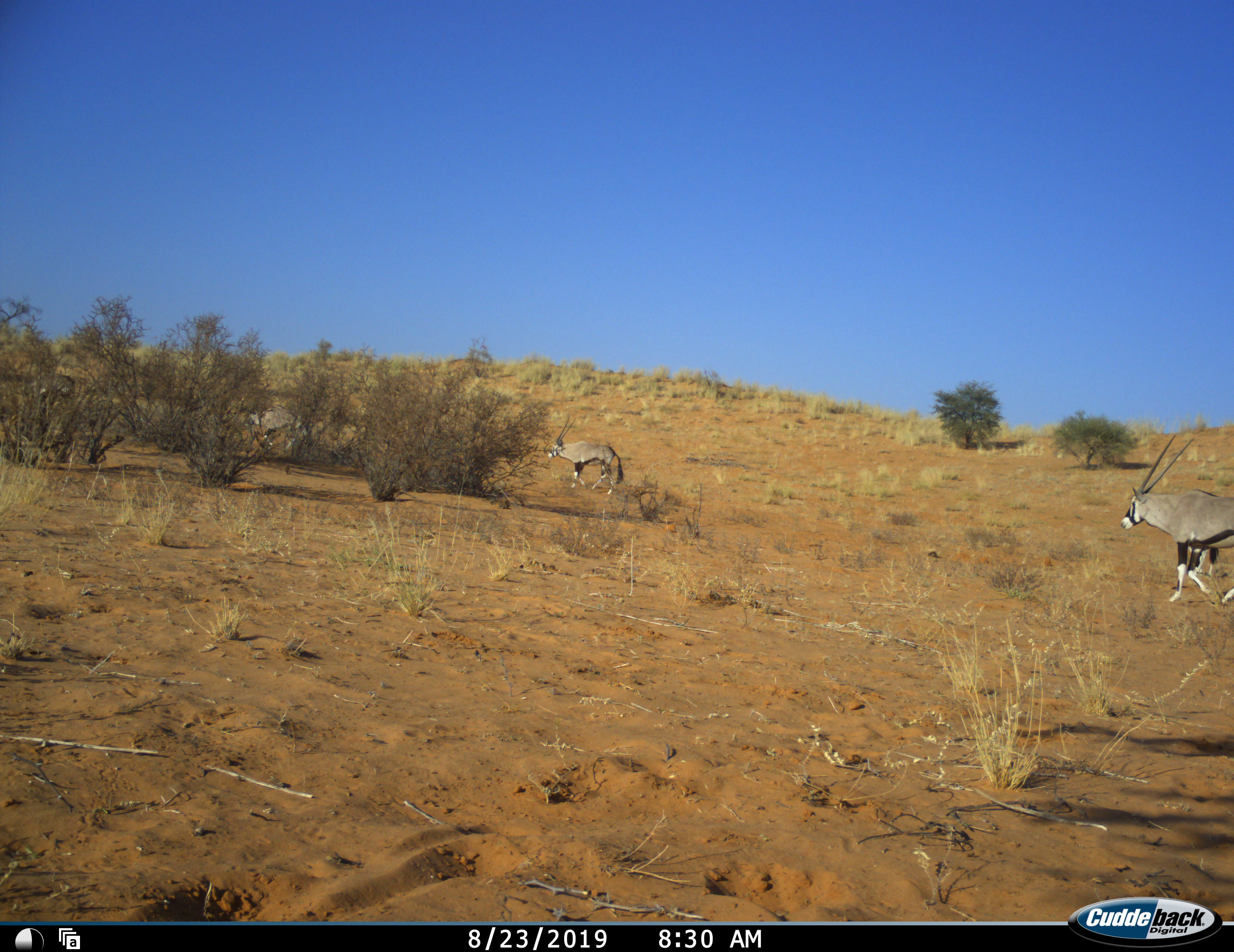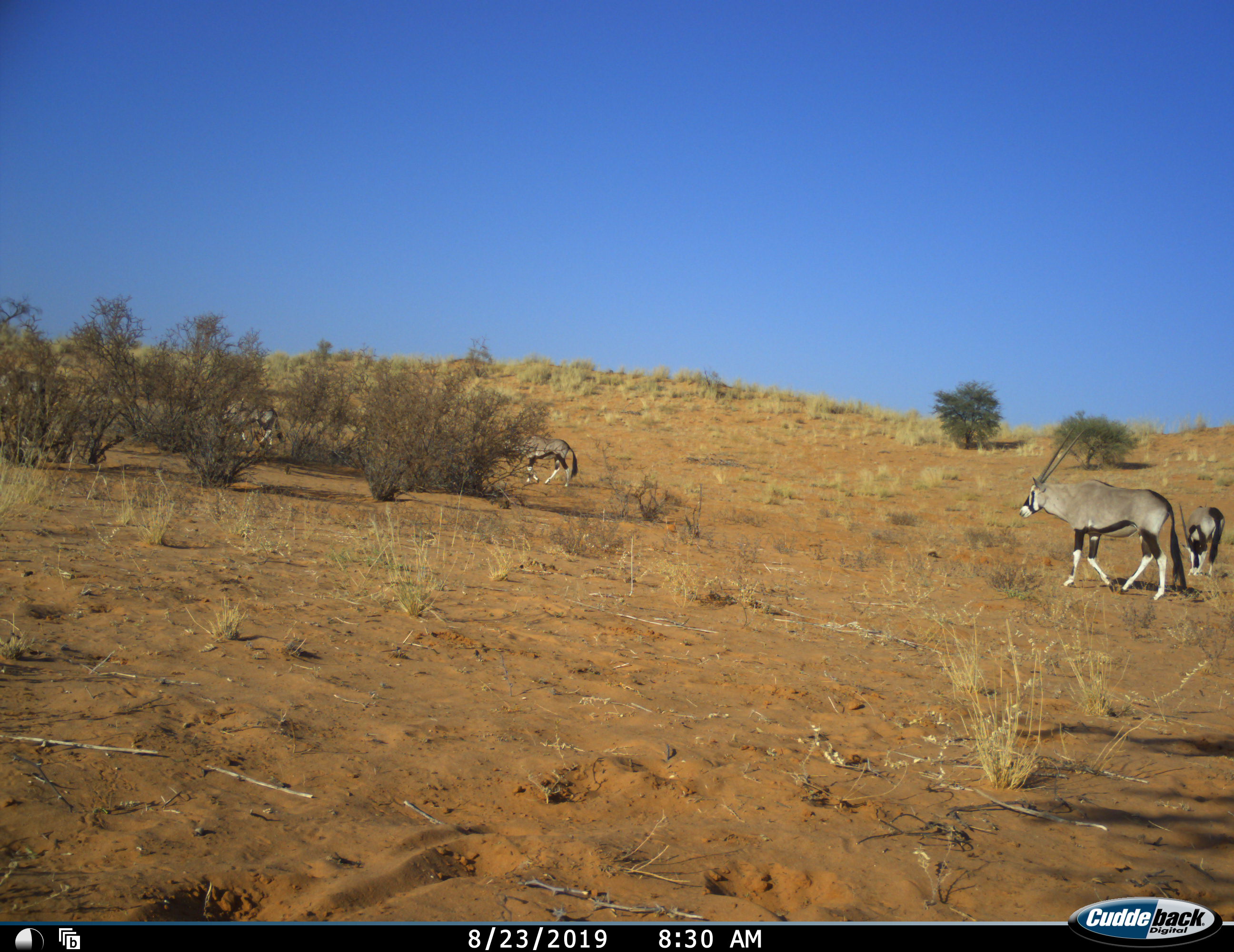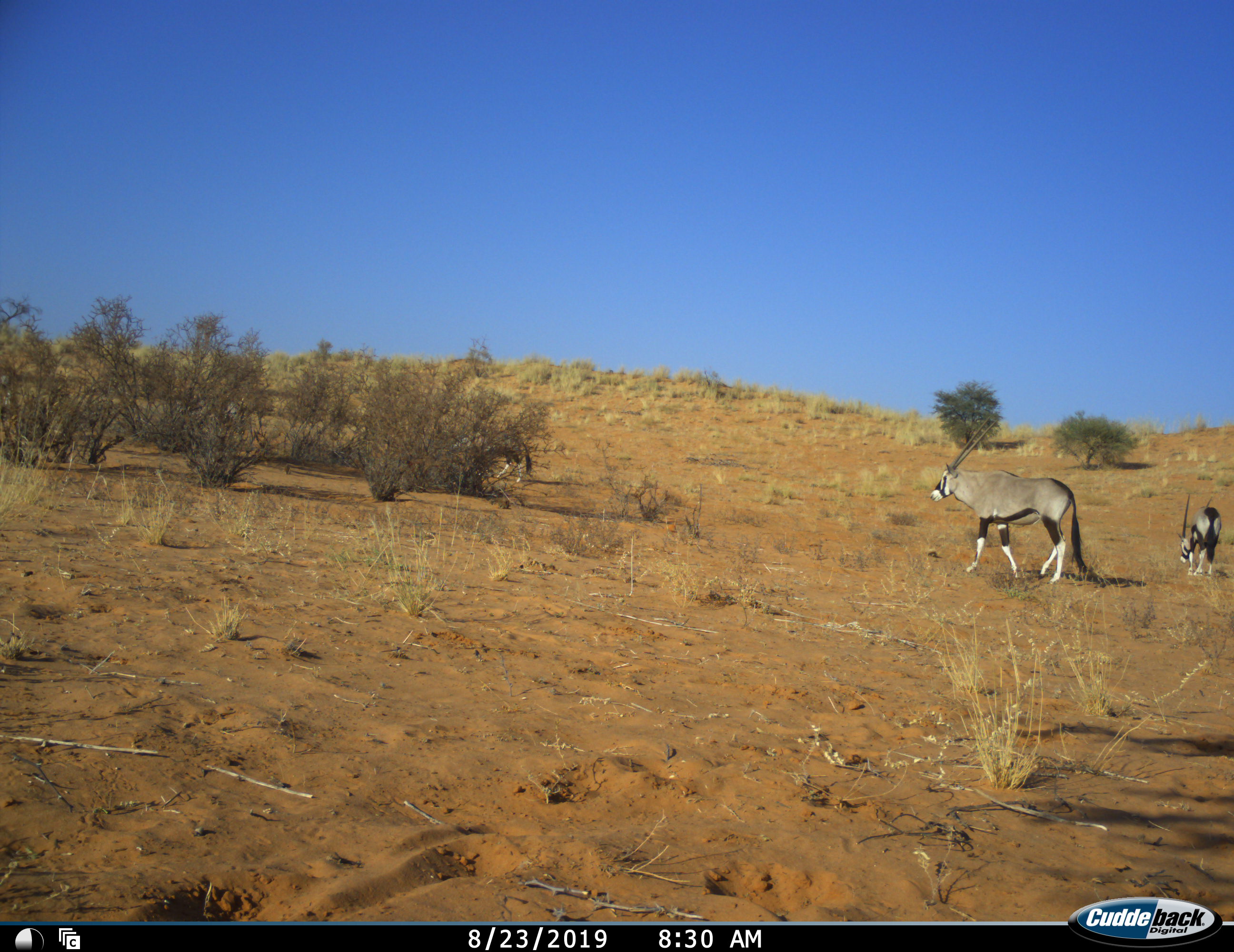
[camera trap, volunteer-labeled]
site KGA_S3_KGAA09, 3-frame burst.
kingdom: Animalia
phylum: Chordata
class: Mammalia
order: Artiodactyla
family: Bovidae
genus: Oryx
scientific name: Oryx gazella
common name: gemsbok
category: oryx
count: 5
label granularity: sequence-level